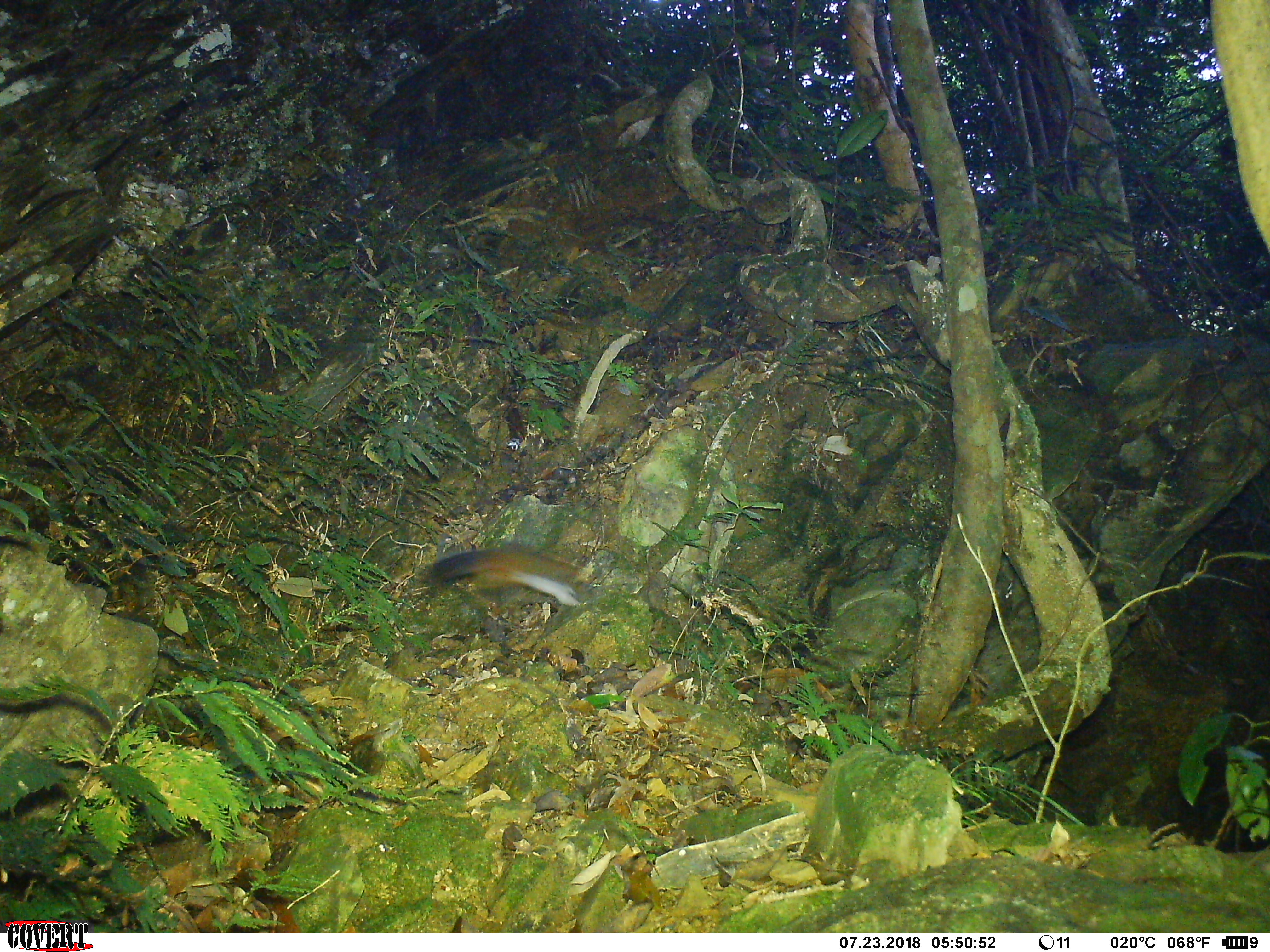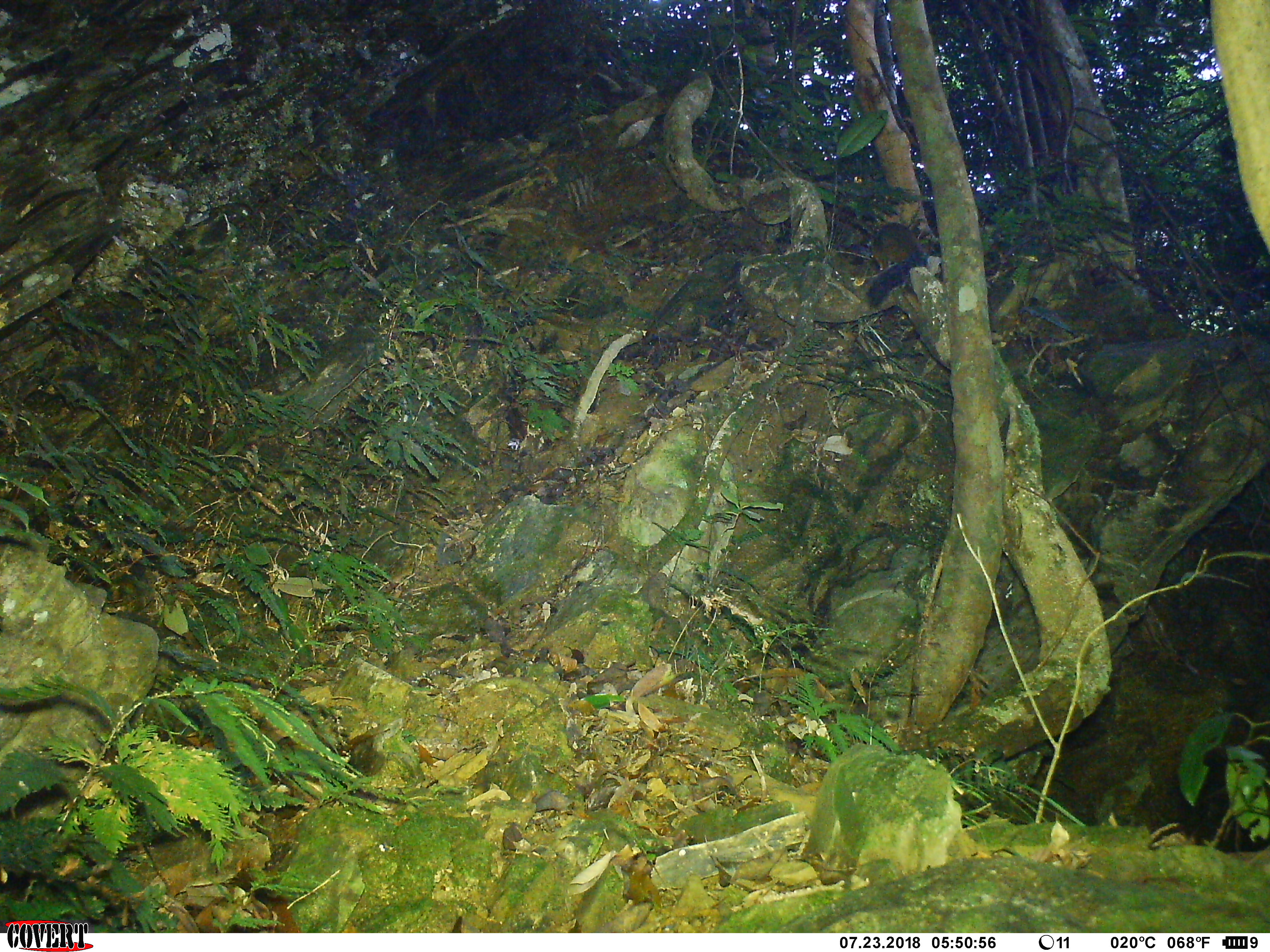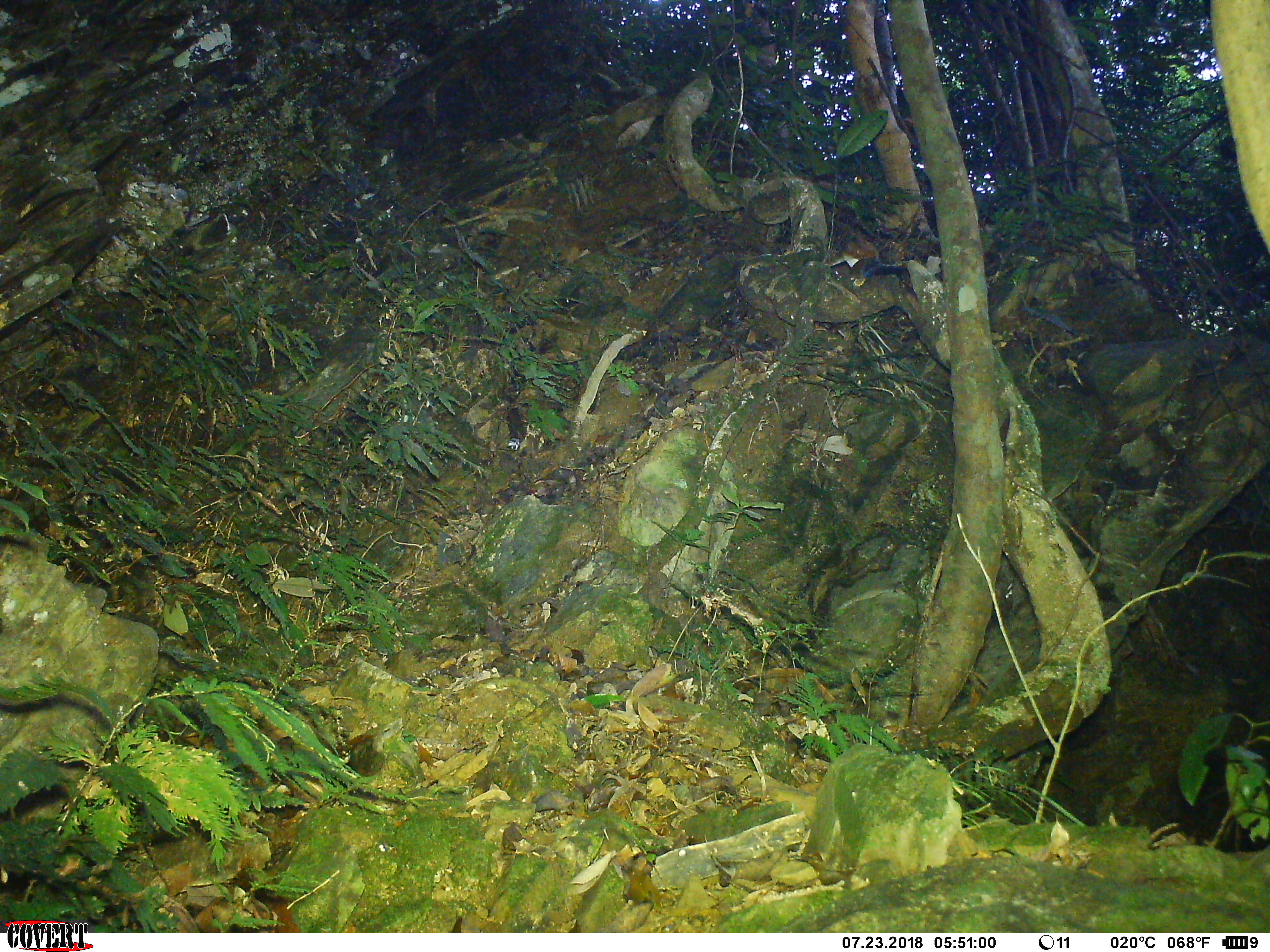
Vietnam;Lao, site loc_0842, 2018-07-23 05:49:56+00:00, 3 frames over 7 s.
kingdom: Animalia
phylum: Chordata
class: Mammalia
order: Rodentia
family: Sciuridae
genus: Dremomys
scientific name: Dremomys rufigenis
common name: red-cheeked squirrel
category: red cheeked squirrel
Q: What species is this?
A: Red cheeked squirrel (red-cheeked squirrel) (Dremomys rufigenis).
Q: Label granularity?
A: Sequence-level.